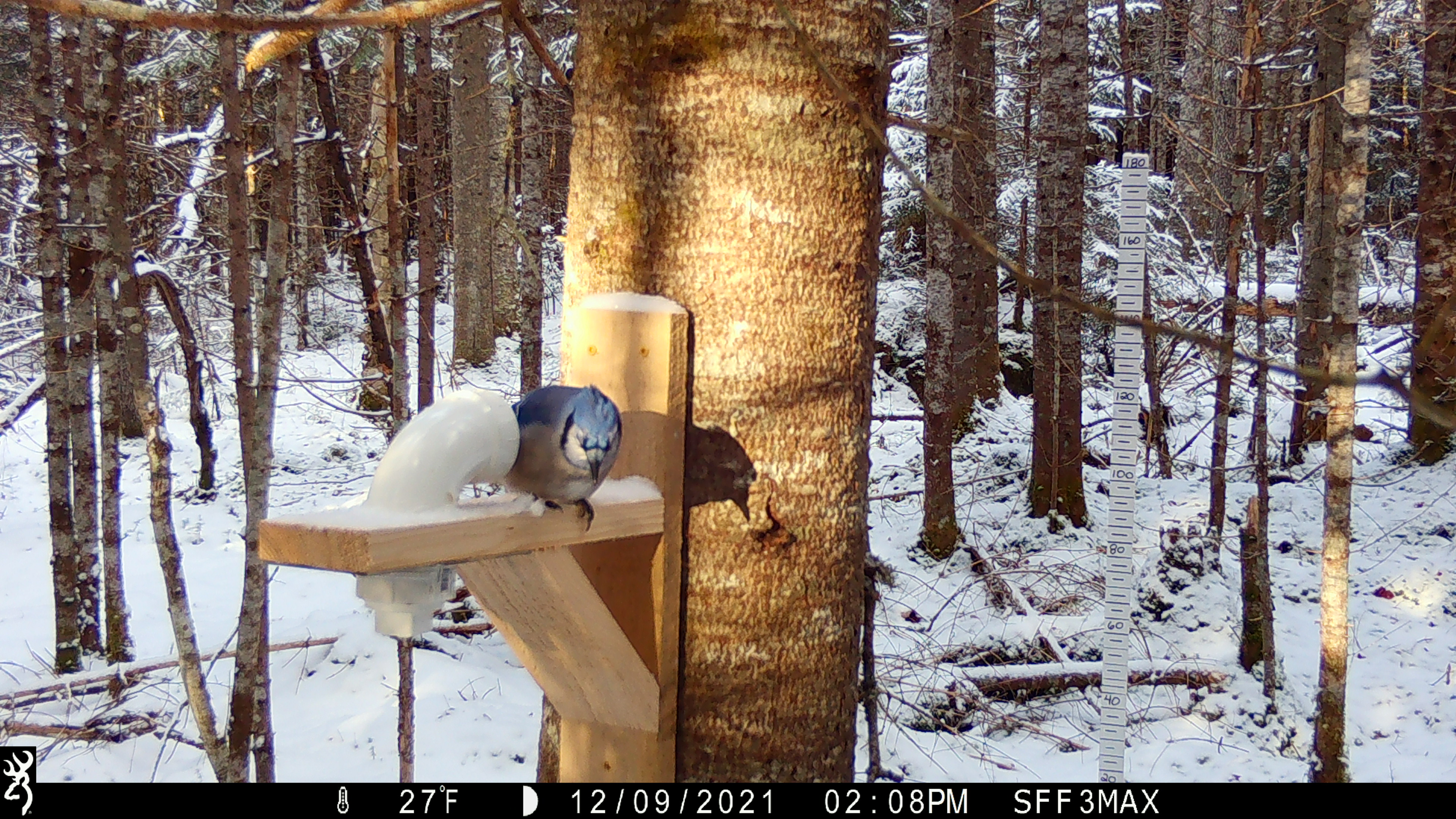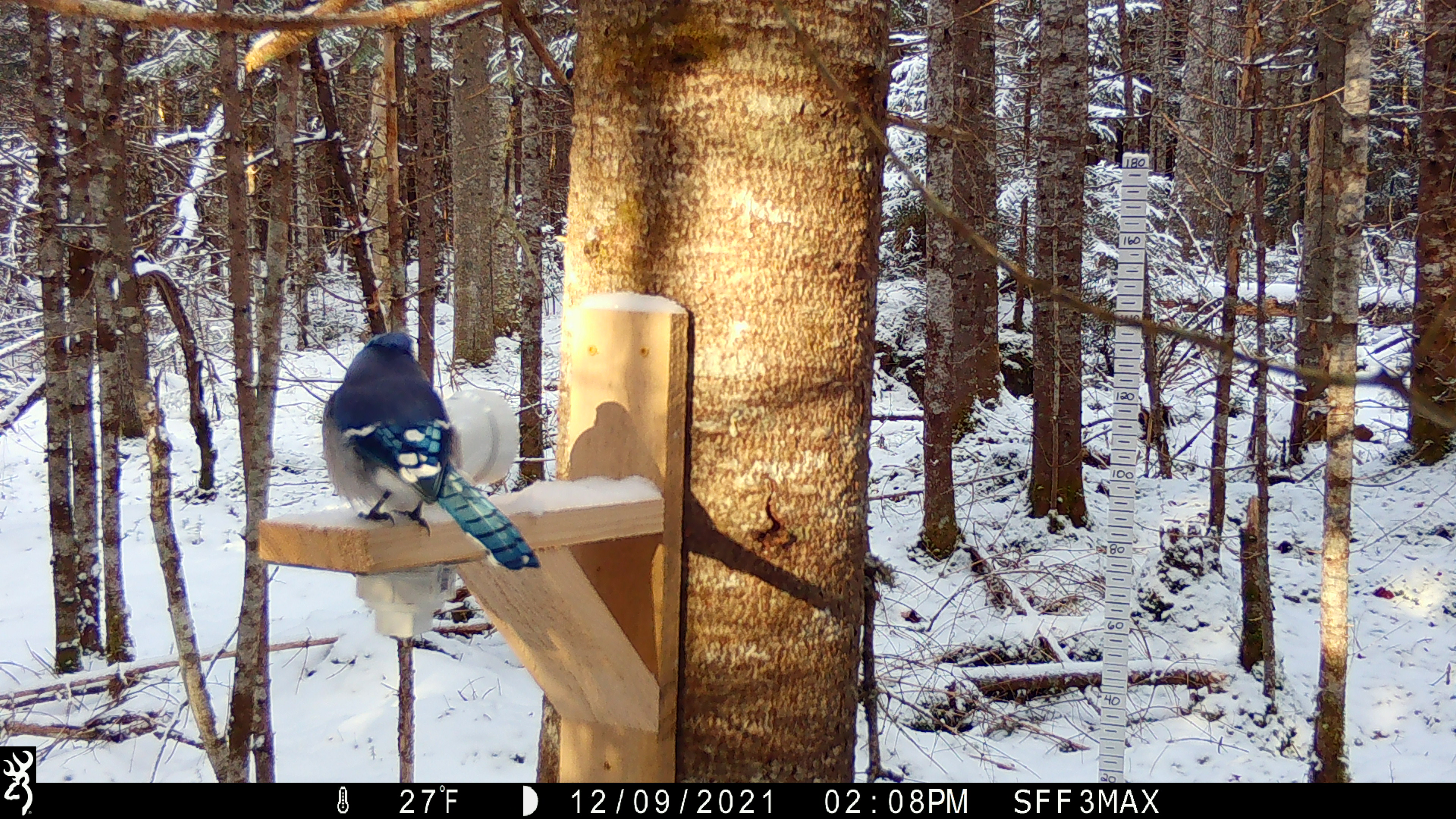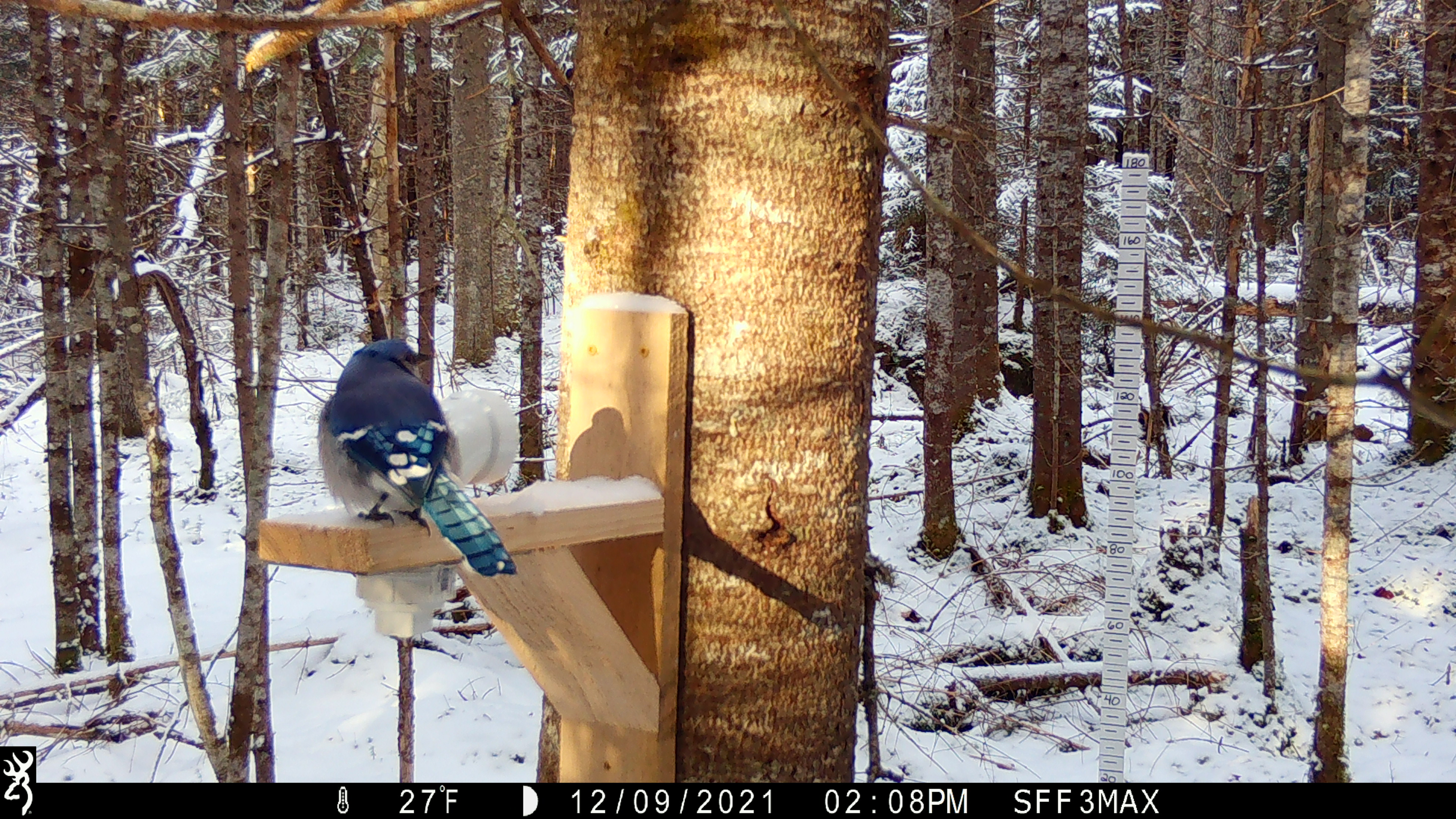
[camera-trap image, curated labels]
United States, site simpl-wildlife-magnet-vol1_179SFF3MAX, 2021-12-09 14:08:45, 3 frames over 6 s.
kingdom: Animalia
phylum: Chordata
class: Aves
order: Passeriformes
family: Corvidae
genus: Cyanocitta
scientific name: Cyanocitta cristata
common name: blue jay